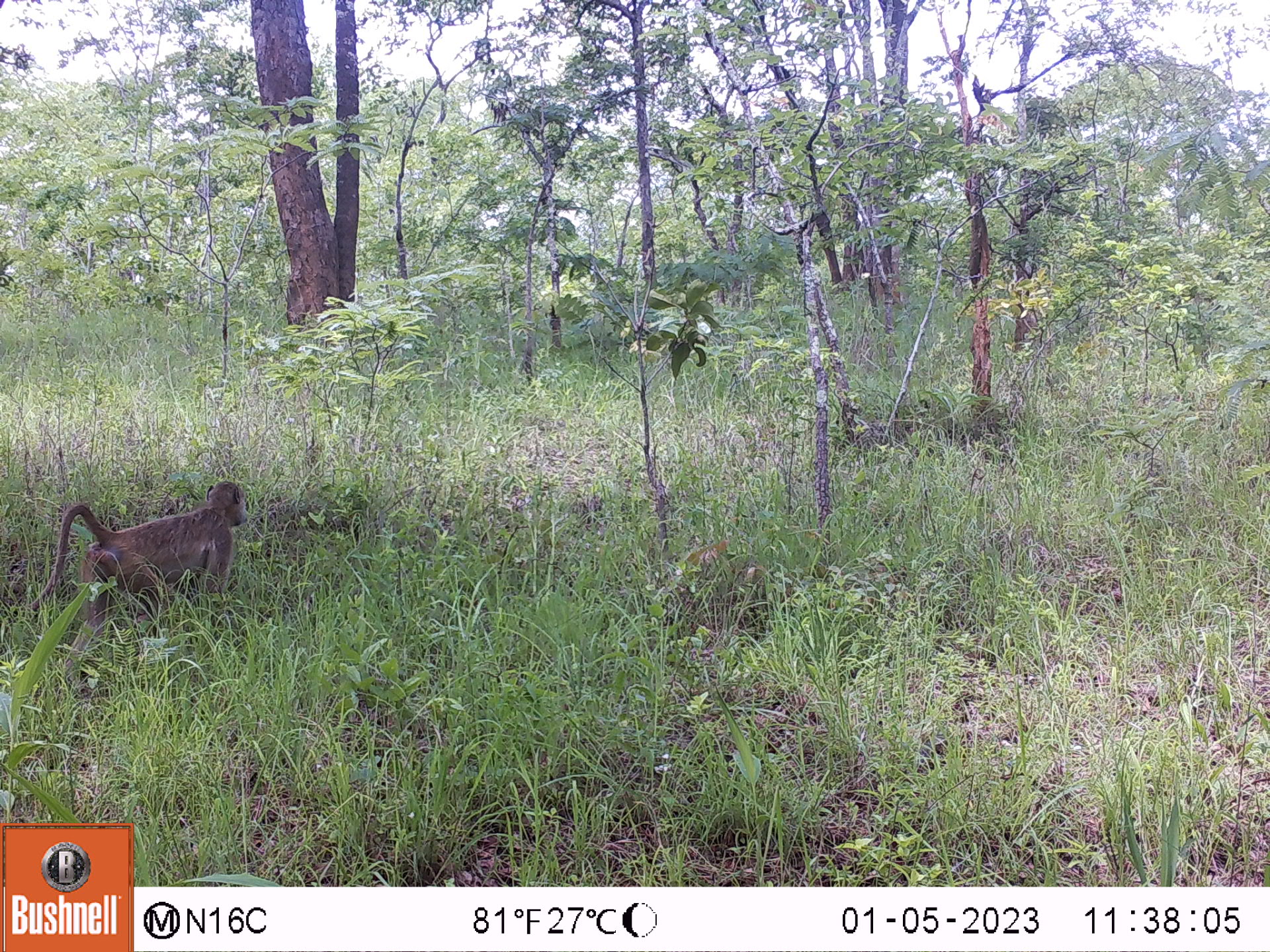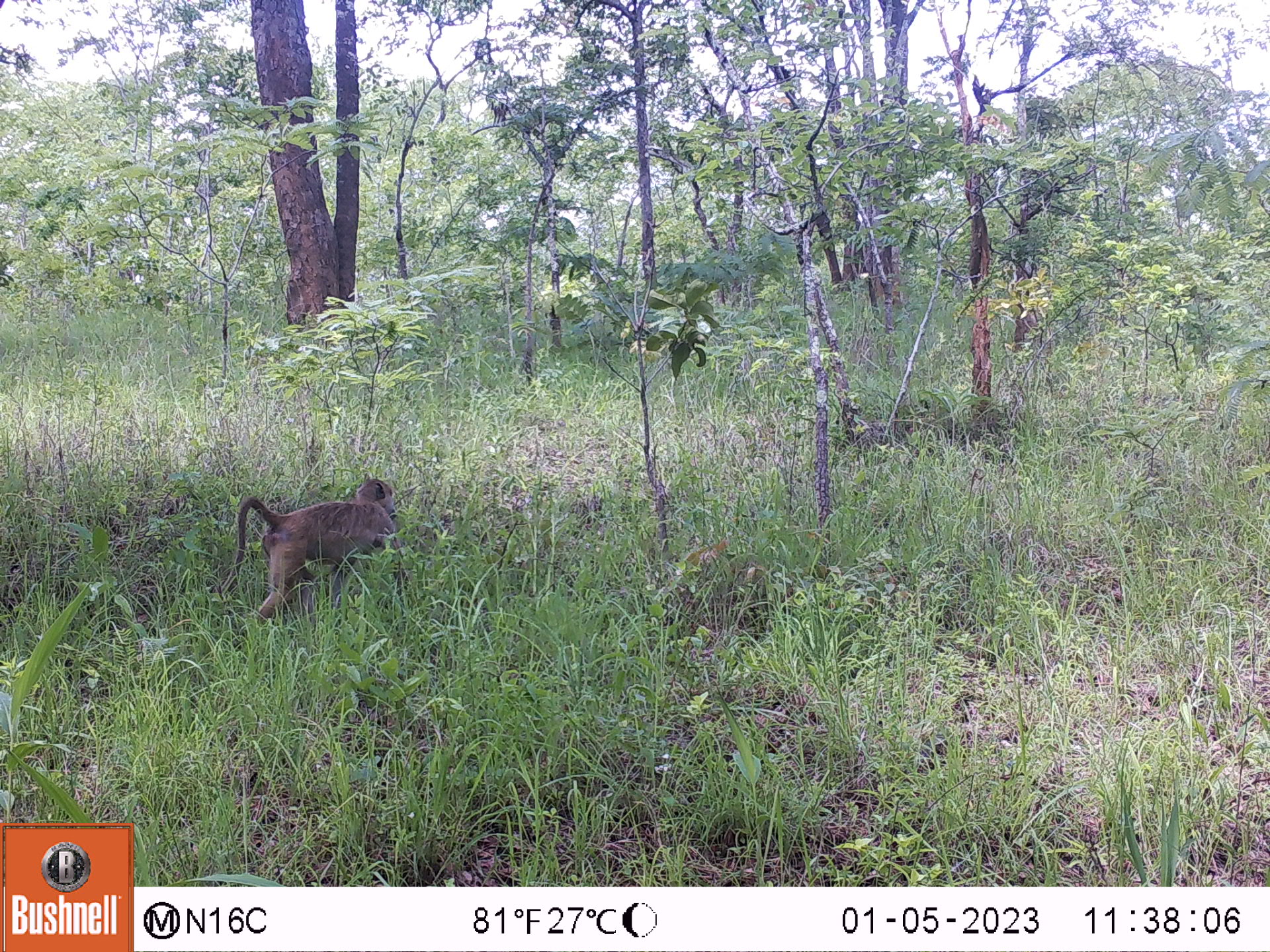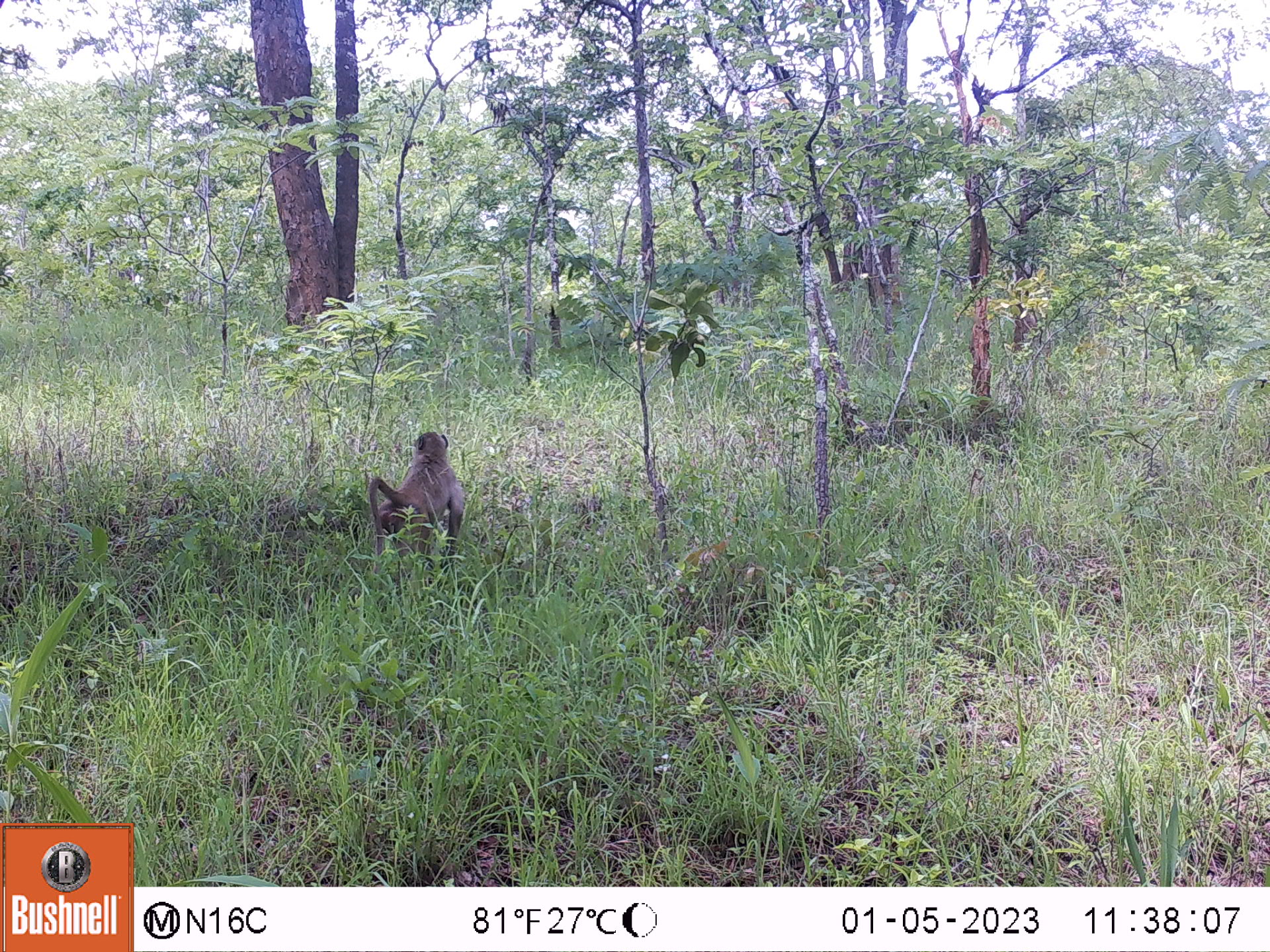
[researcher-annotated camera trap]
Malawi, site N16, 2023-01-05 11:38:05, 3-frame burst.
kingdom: Animalia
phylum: Chordata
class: Mammalia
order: Primates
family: Cercopithecidae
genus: Papio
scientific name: Papio cynocephalus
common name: yellow baboon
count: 1